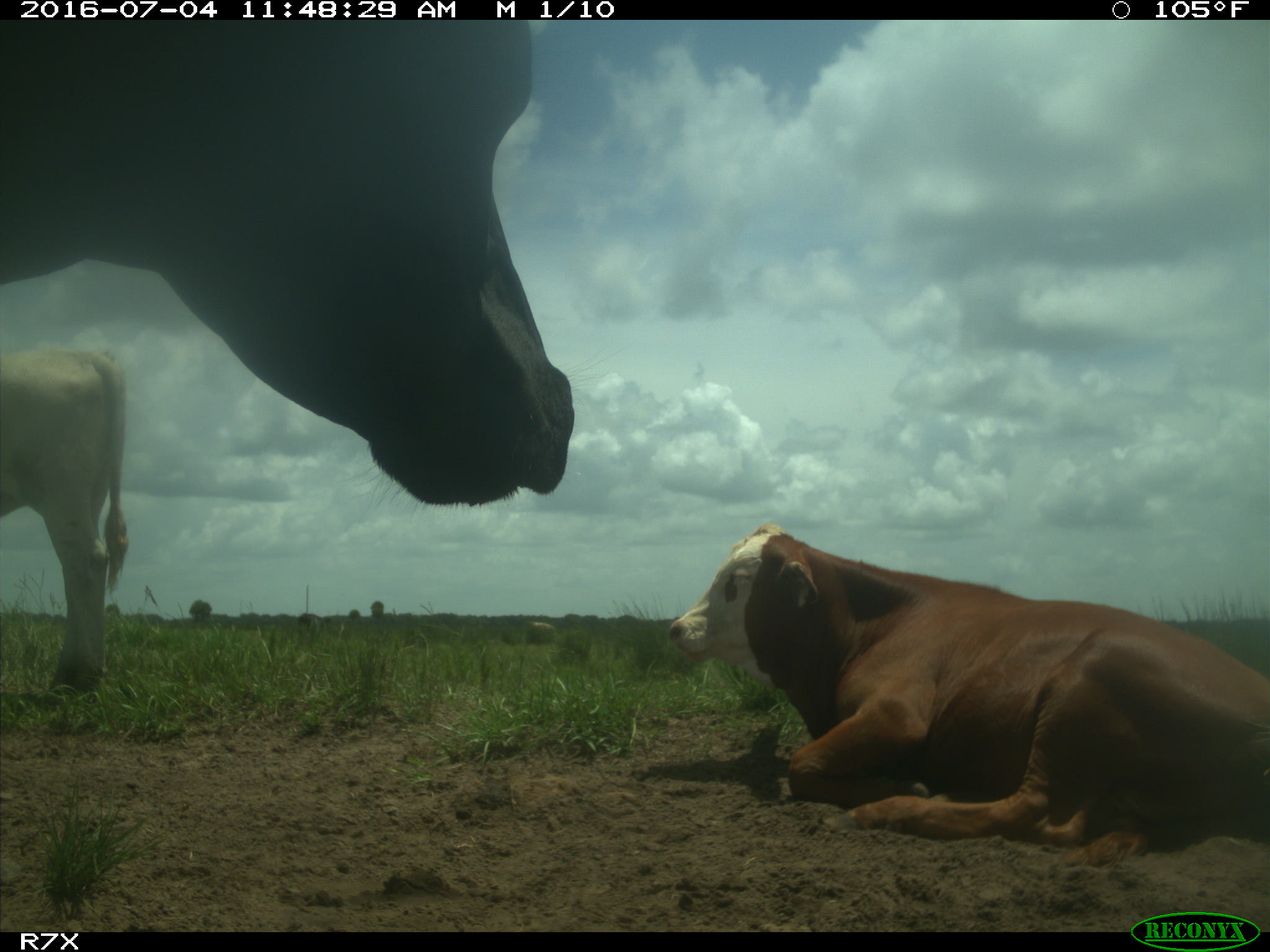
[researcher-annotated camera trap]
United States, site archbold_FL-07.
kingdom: Animalia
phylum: Chordata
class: Mammalia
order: Artiodactyla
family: Bovidae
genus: Bos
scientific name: Bos taurus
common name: domestic cow